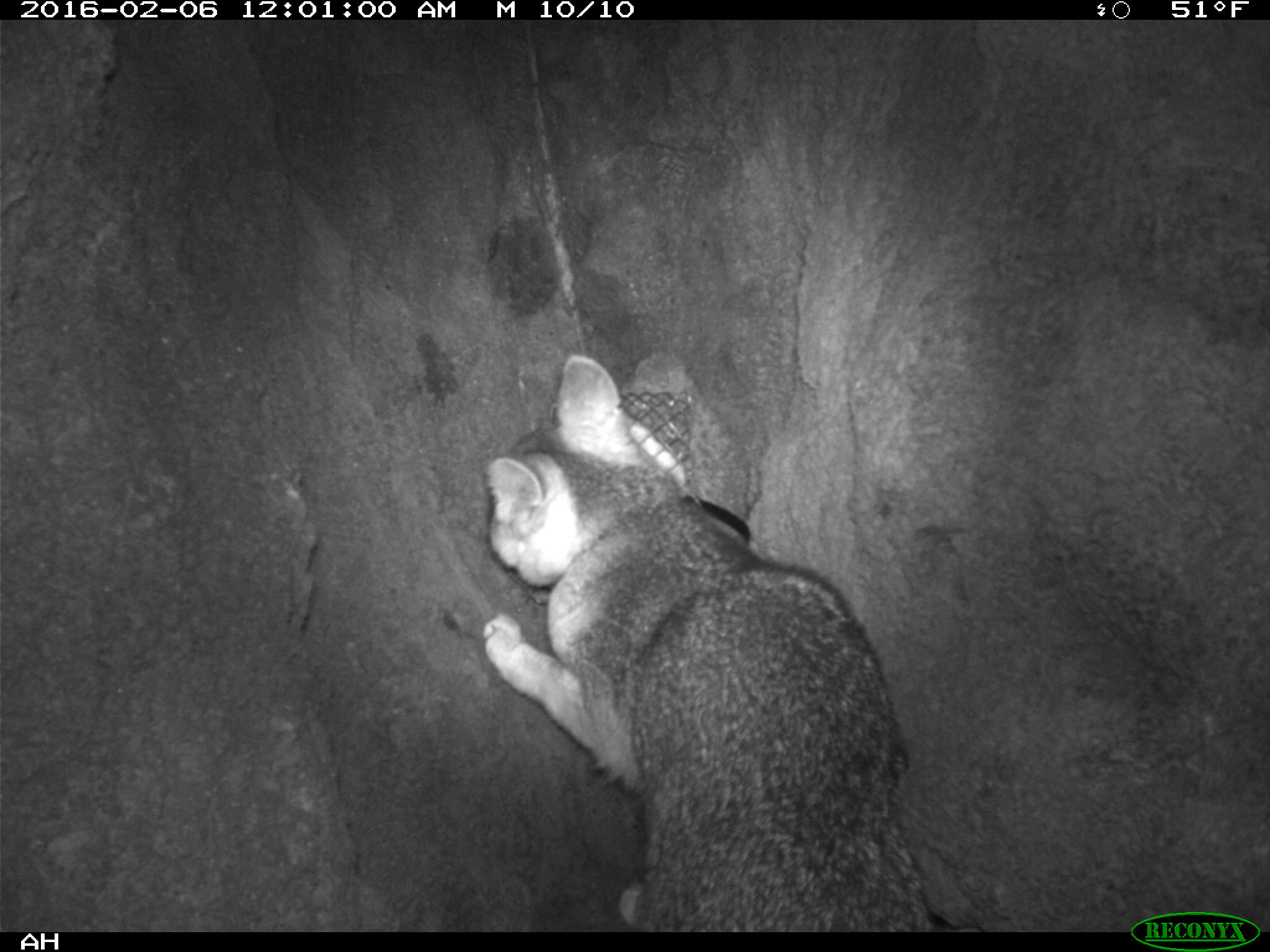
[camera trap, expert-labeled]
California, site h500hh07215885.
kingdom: Animalia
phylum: Chordata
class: Mammalia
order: Carnivora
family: Canidae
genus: Urocyon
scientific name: Urocyon littoralis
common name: island fox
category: fox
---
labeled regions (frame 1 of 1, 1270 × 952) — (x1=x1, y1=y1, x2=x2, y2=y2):
fox: (x1=479, y1=355, x2=938, y2=930)